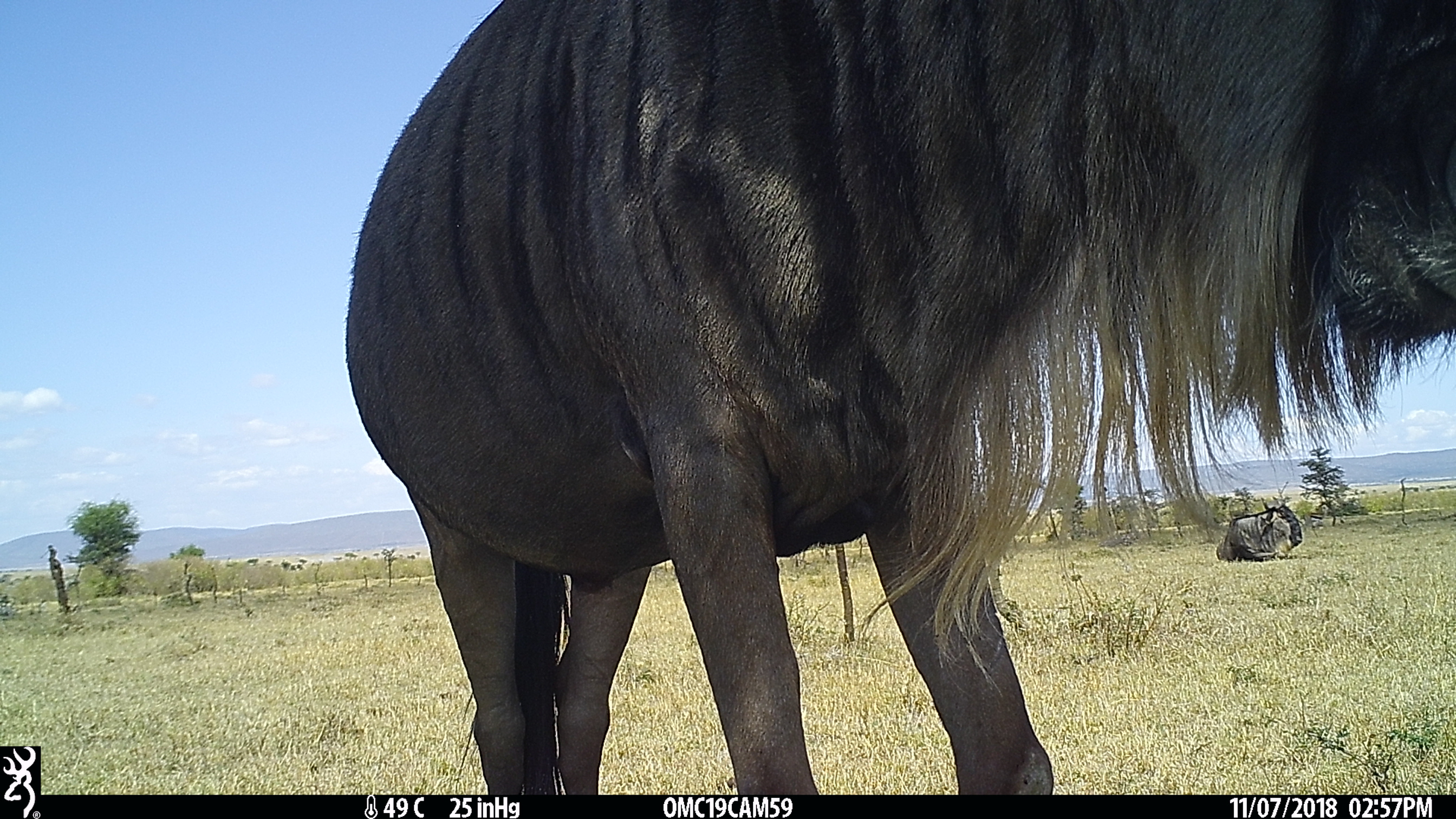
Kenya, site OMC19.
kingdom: Animalia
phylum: Chordata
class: Mammalia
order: Artiodactyla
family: Bovidae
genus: Connochaetes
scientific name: Connochaetes taurinus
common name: blue wildebeest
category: wildebeest